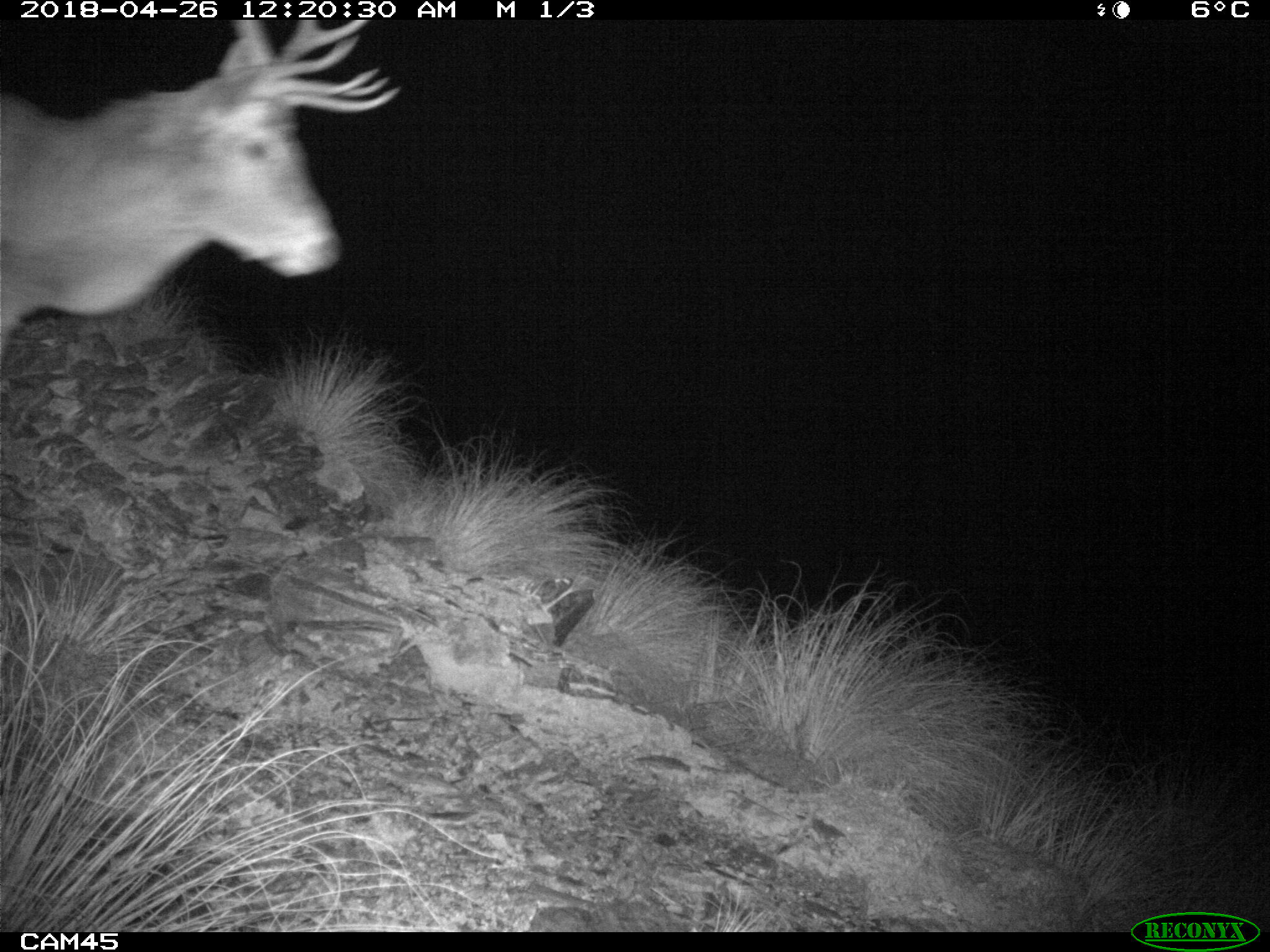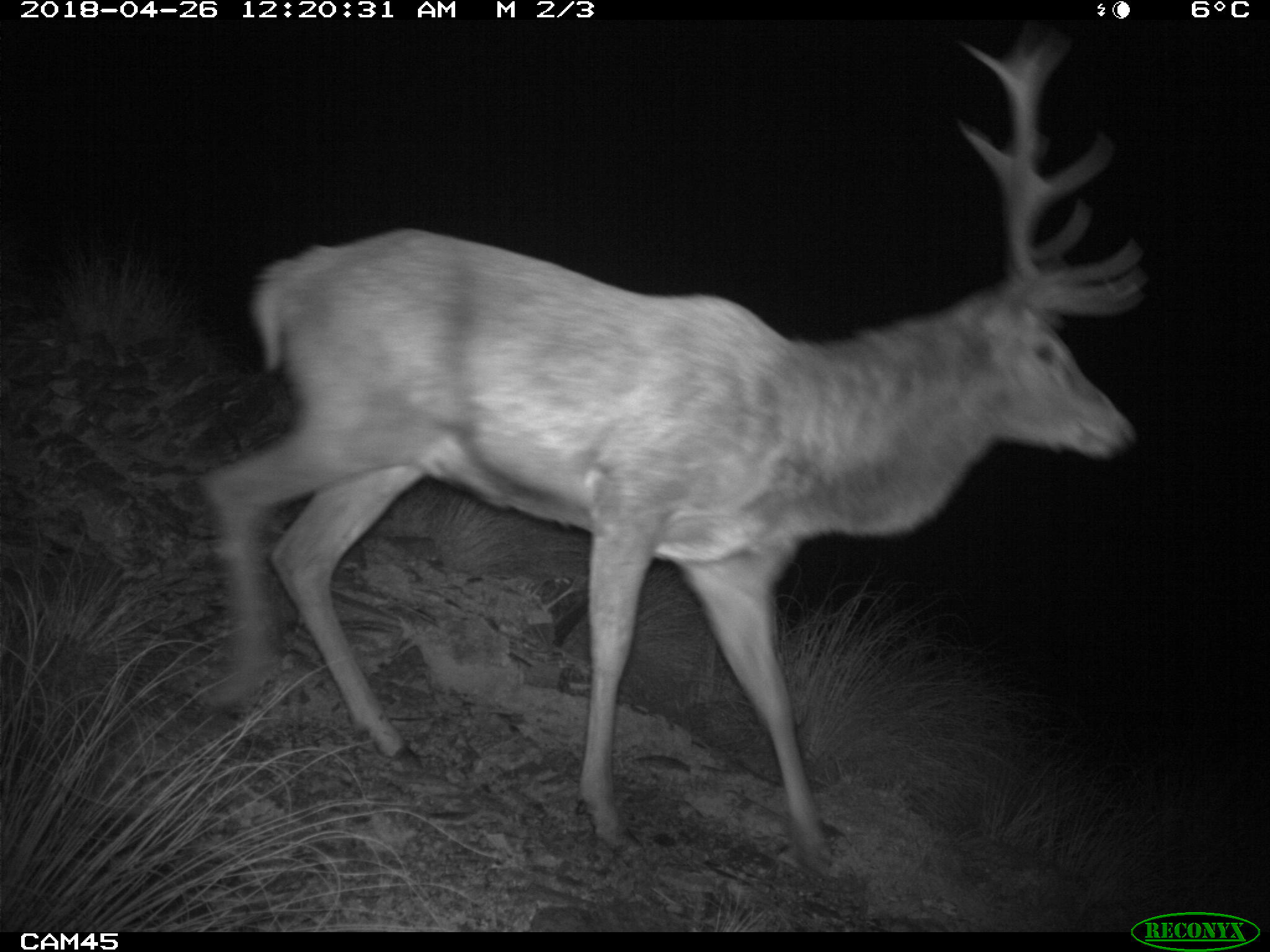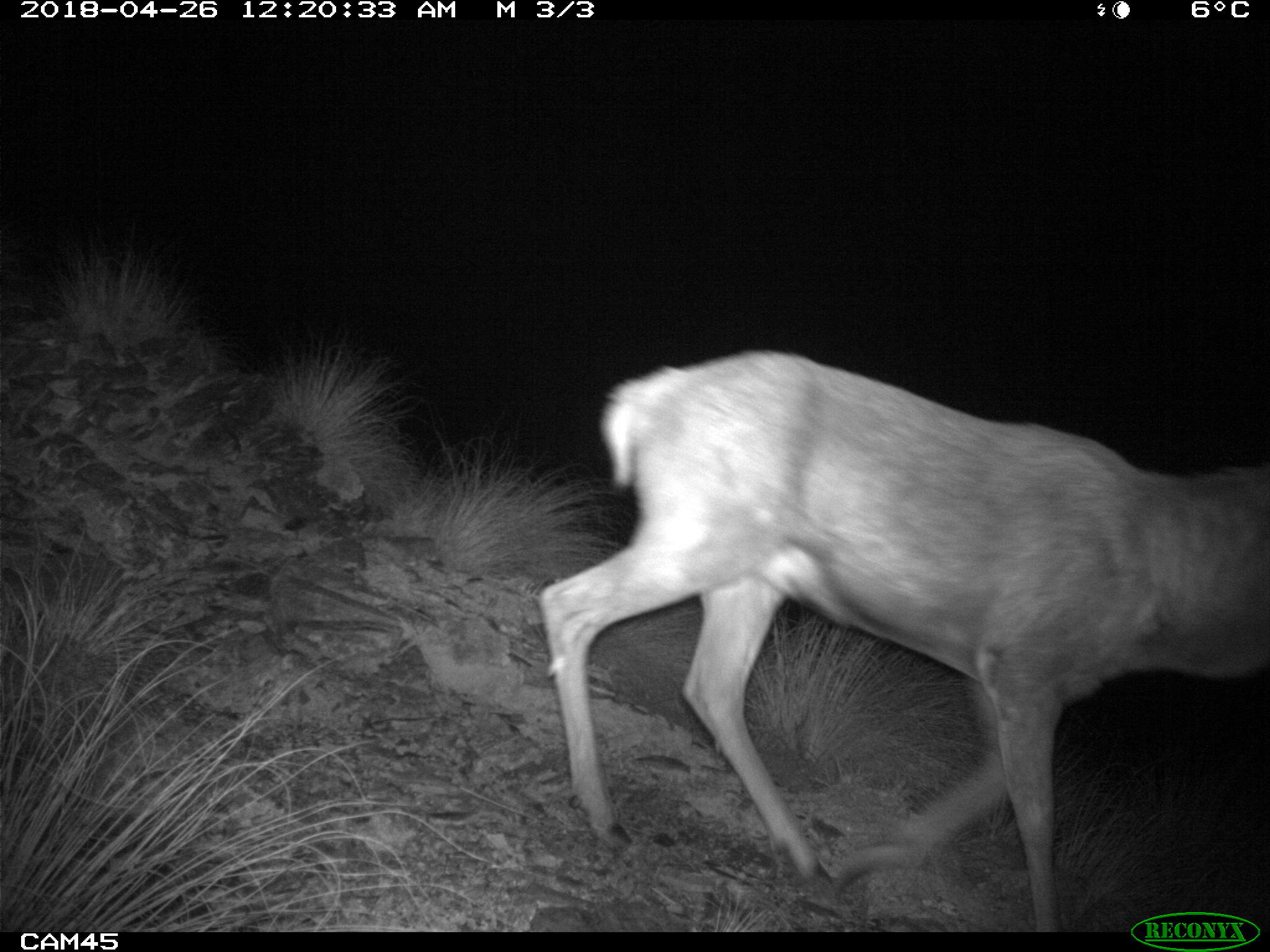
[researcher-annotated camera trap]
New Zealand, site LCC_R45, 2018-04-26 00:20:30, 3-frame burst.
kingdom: Animalia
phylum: Chordata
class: Mammalia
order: Artiodactyla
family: Cervidae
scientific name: Cervidae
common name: deer